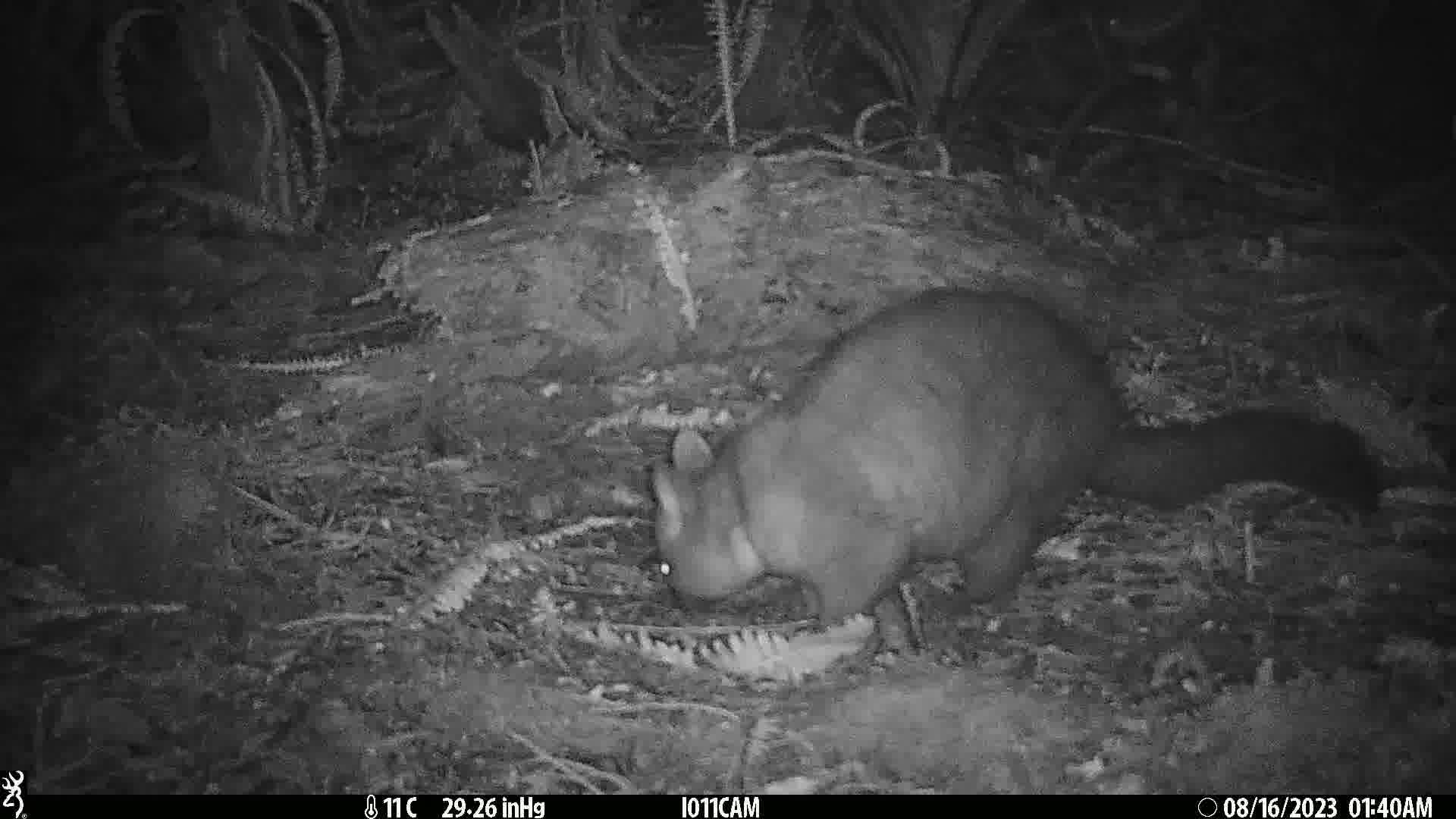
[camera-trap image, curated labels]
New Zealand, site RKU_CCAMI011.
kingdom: Animalia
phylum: Chordata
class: Mammalia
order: Diprotodontia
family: Phalangeridae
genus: Trichosurus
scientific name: Trichosurus vulpecula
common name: common brushtail possum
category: possum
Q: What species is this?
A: Possum (common brushtail possum) (Trichosurus vulpecula).